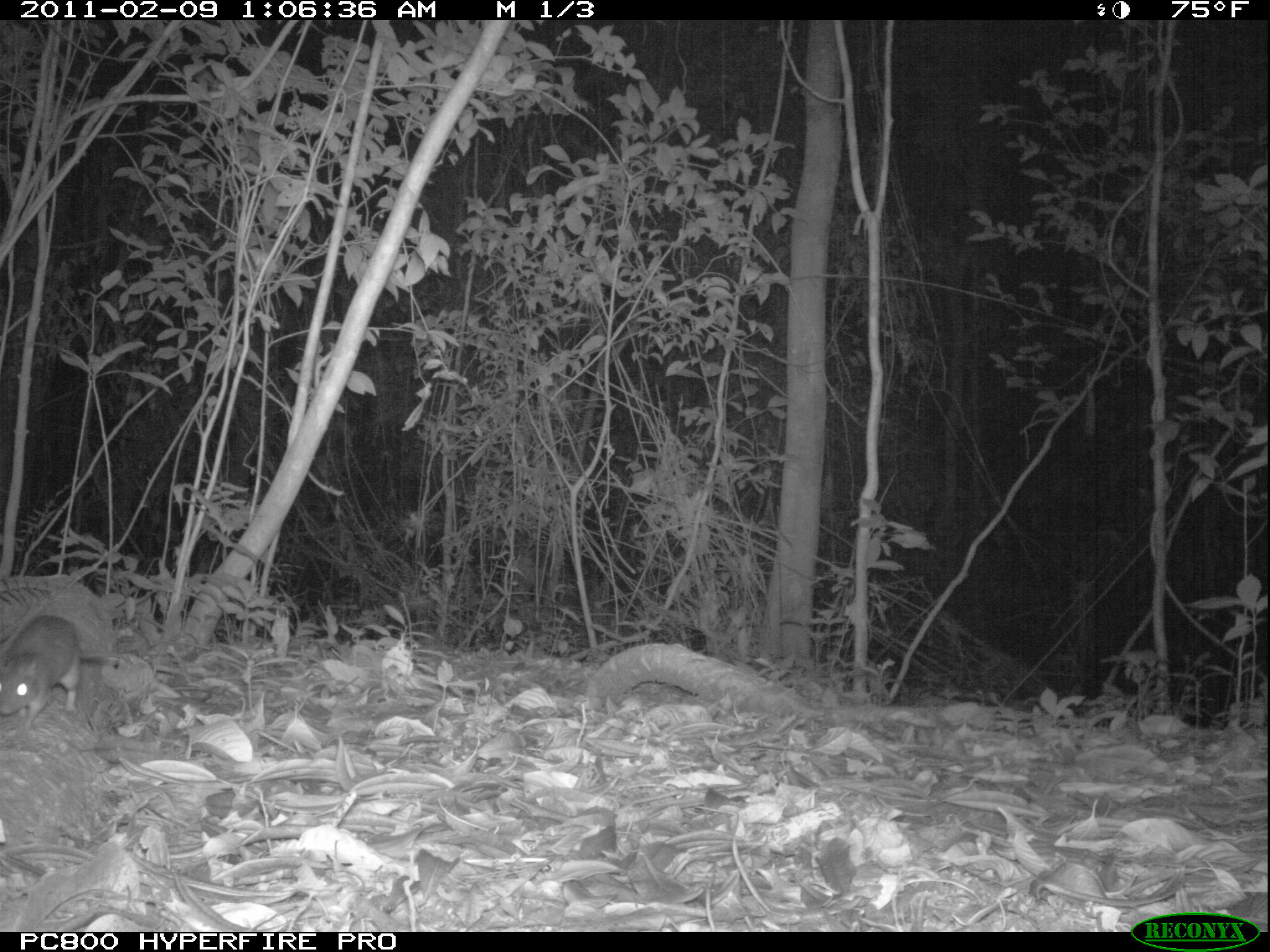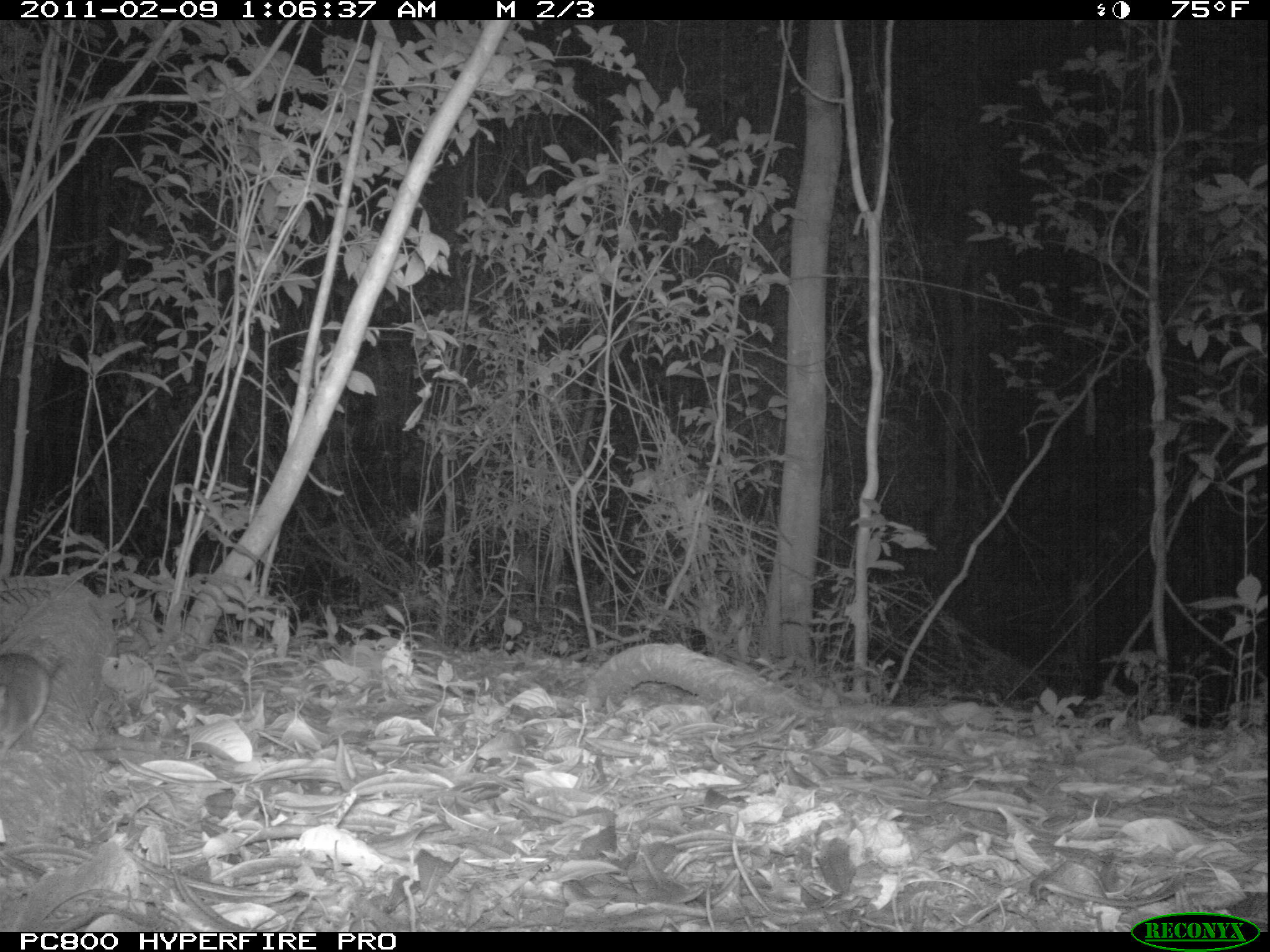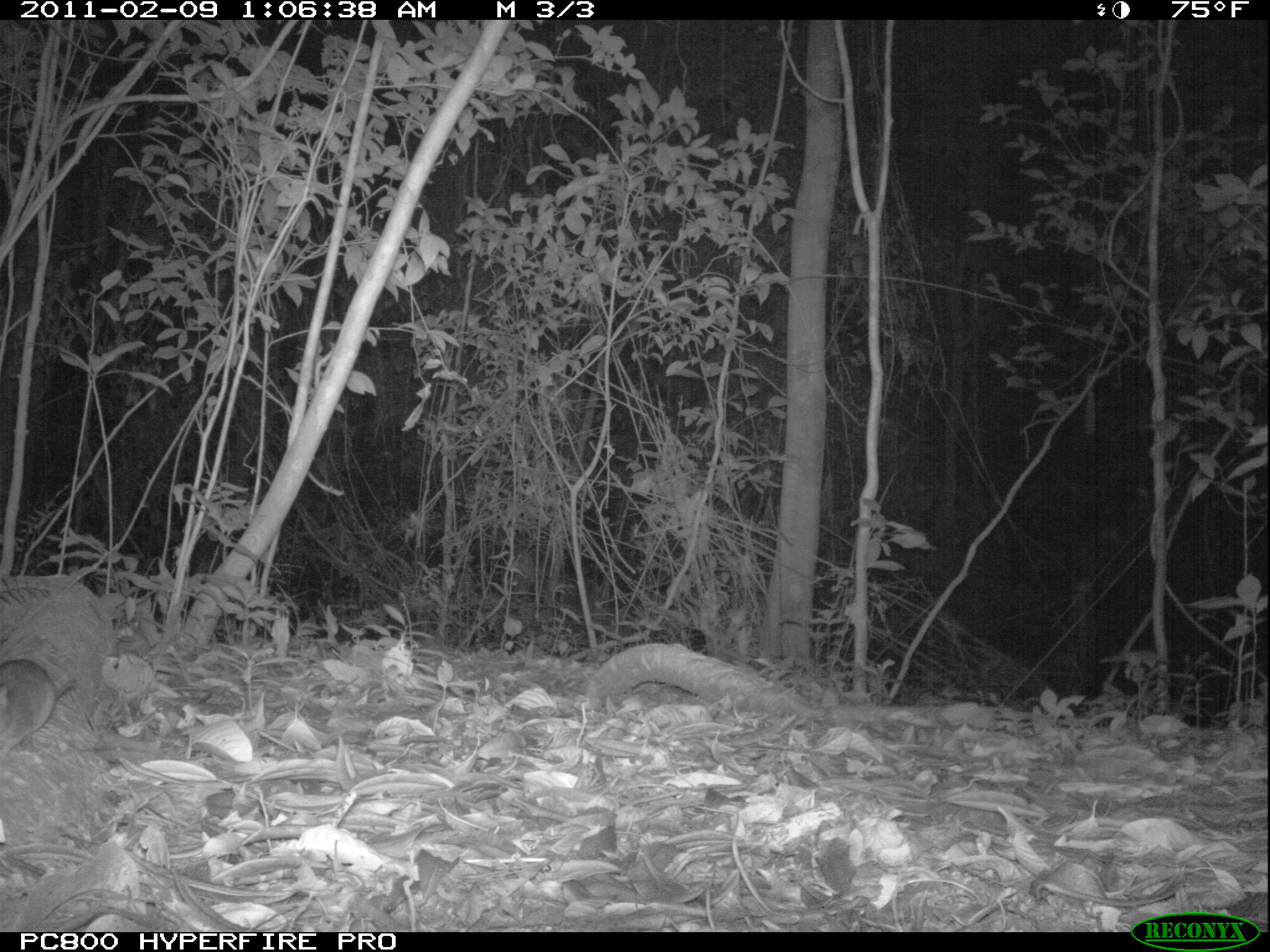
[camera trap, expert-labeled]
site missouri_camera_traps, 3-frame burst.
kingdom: Animalia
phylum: Chordata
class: Mammalia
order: Rodentia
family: Muridae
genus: Rattus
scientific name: Rattus praetor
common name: spiny rat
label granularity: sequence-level